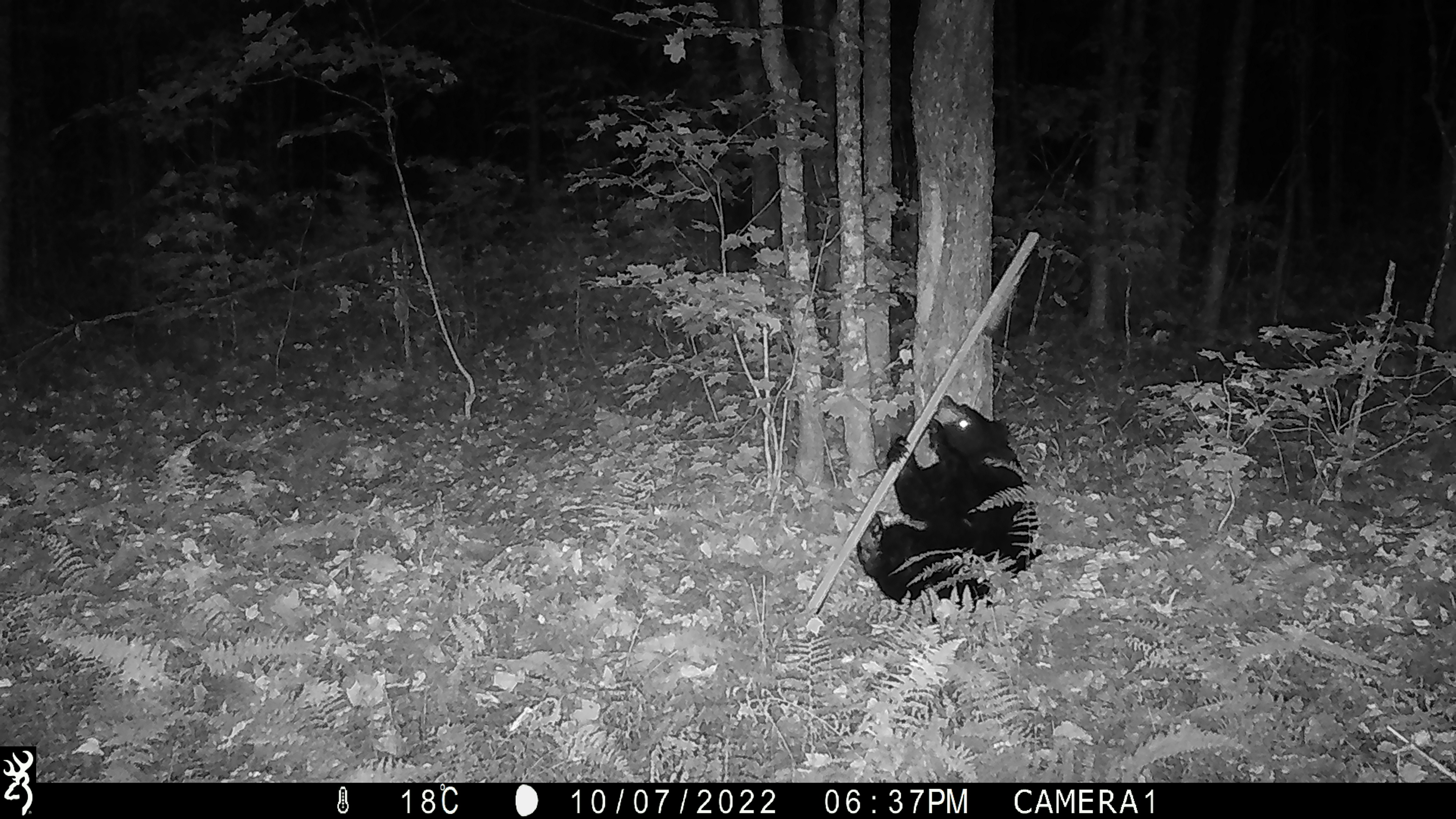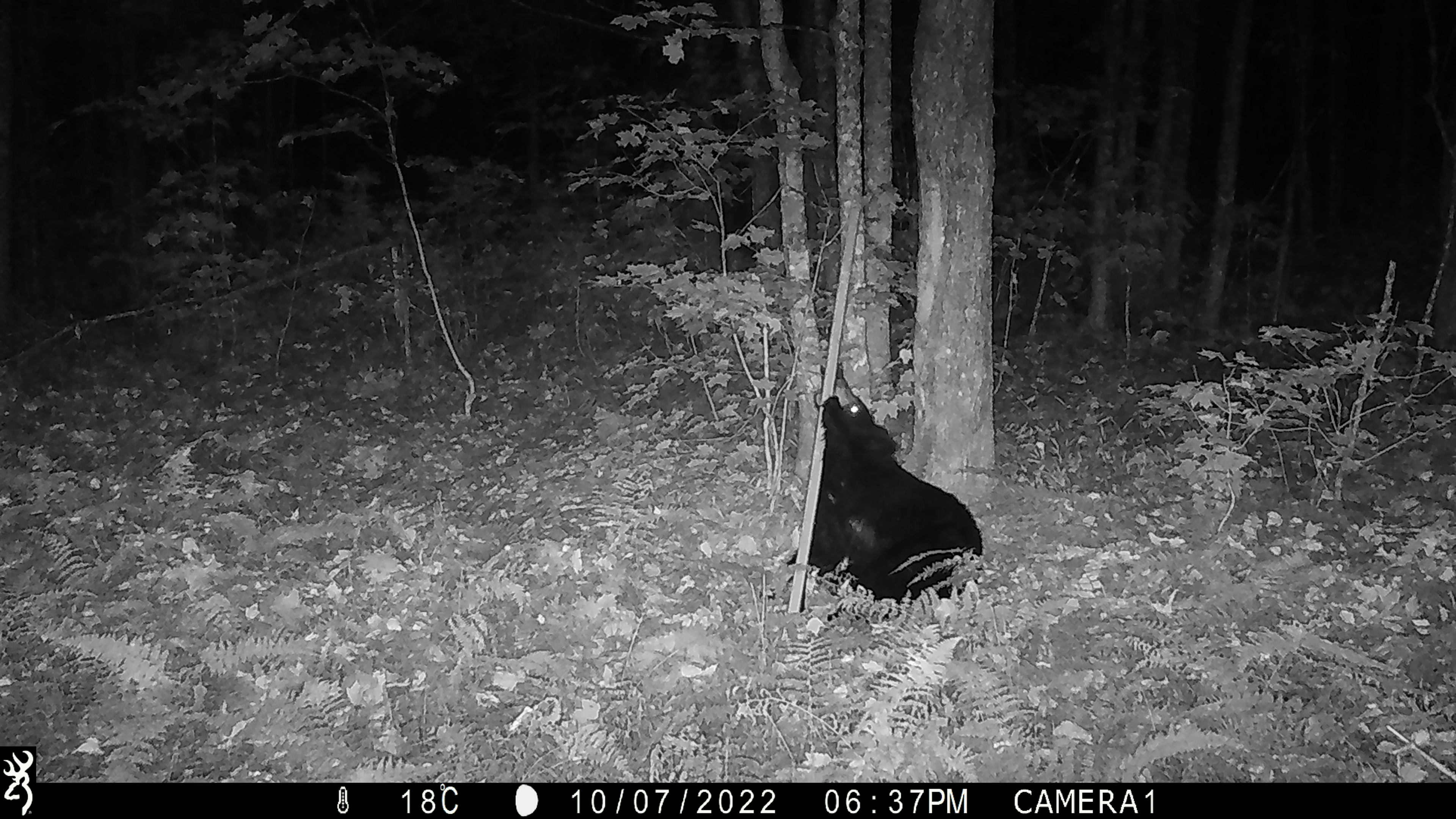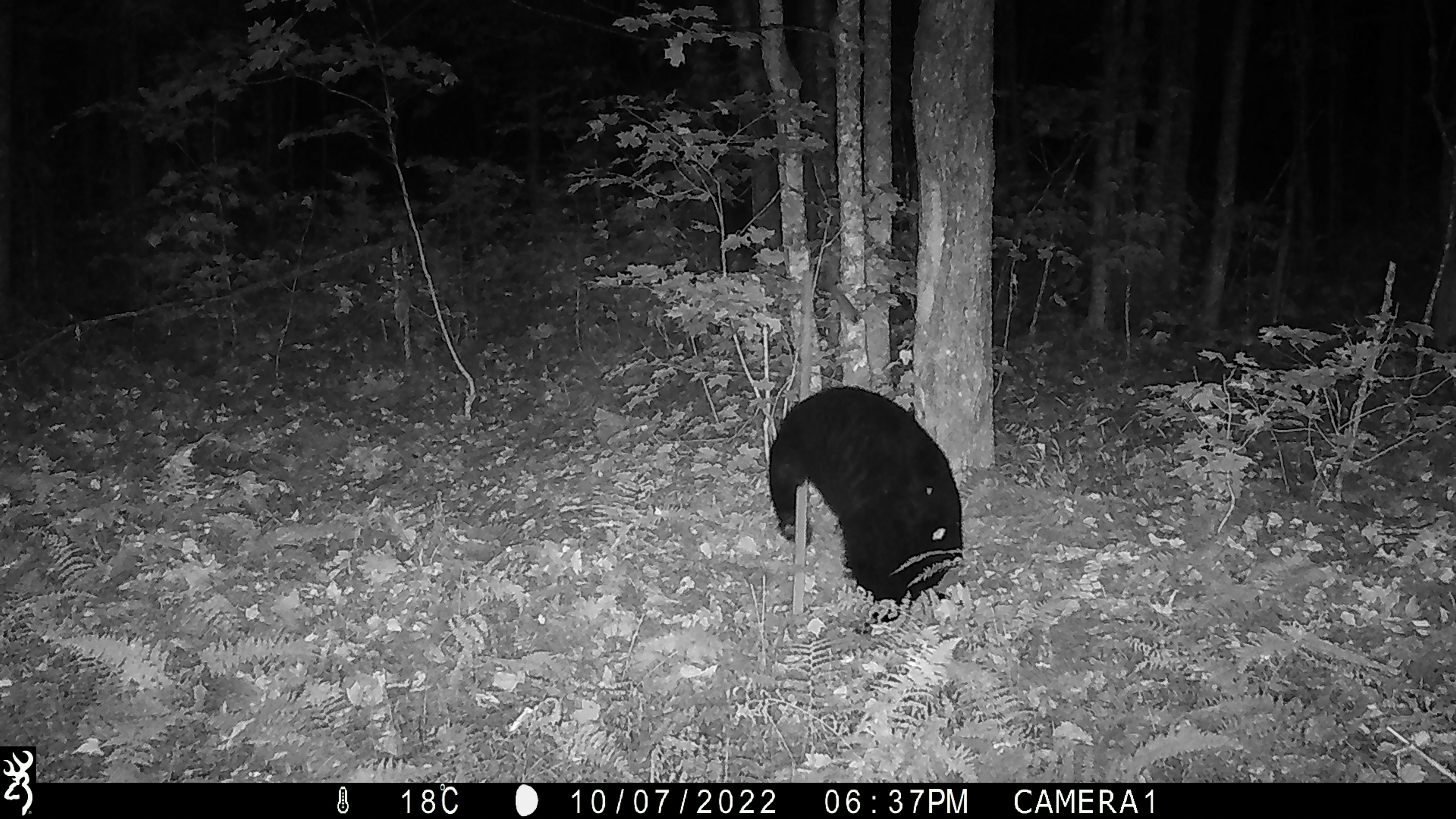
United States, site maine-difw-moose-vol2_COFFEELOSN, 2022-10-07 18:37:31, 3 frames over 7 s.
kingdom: Animalia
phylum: Chordata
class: Mammalia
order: Carnivora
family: Ursidae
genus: Ursus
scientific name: Ursus americanus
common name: black bear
Black bear (Ursus americanus).